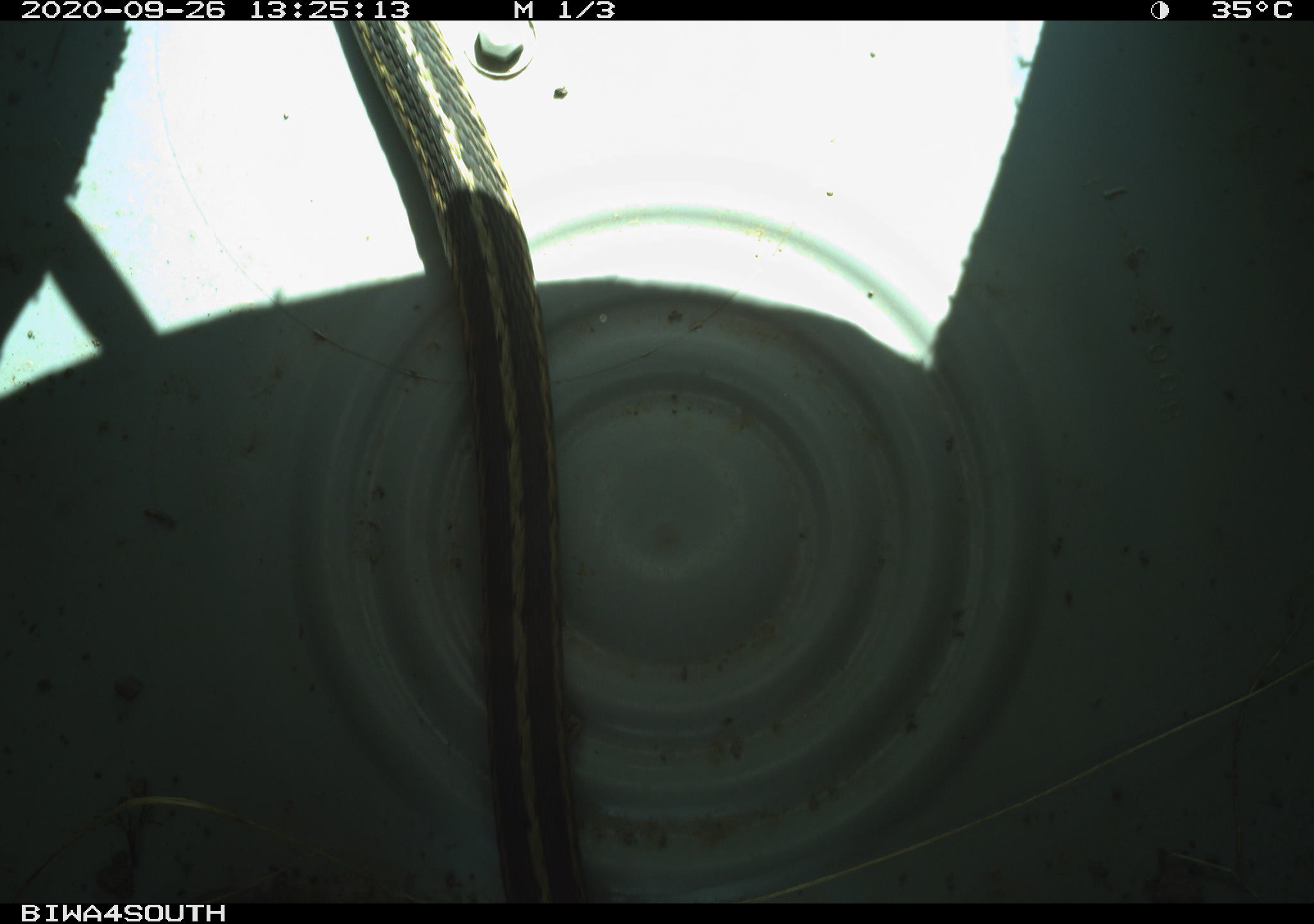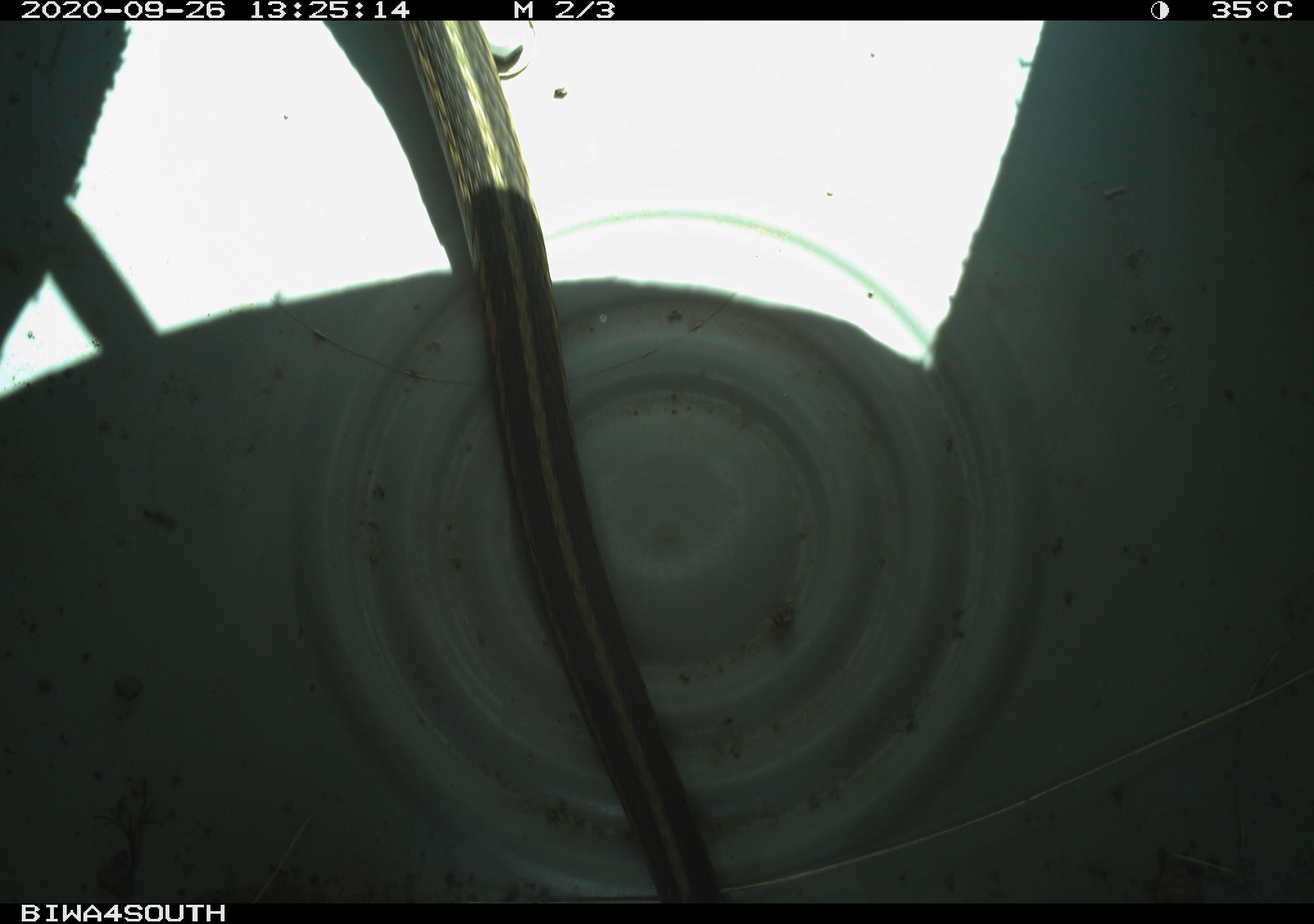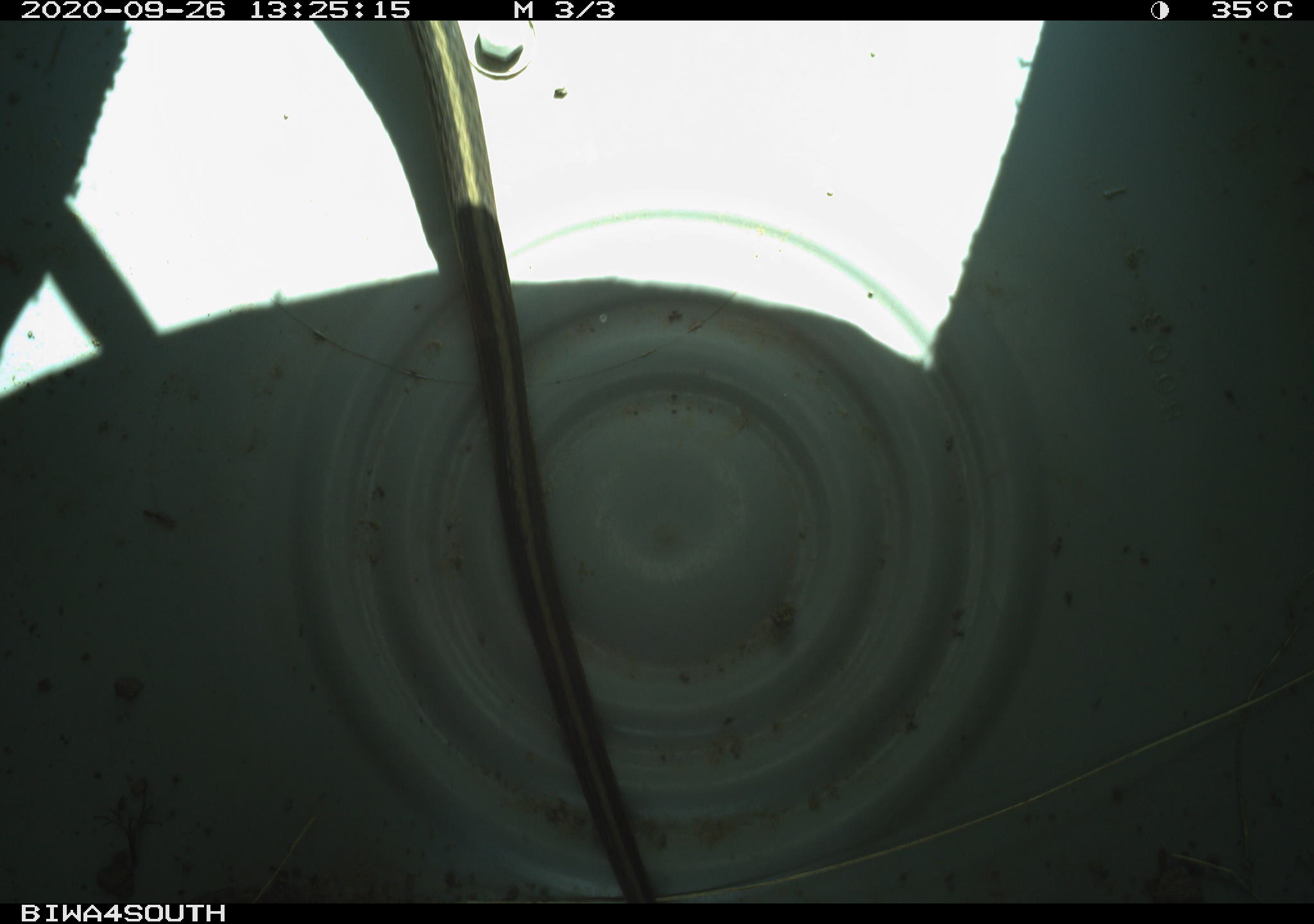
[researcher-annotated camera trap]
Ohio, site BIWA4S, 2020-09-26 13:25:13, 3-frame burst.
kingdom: Animalia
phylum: Chordata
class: Reptilia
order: Squamata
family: Colubridae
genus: Thamnophis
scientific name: Thamnophis sirtalis sirtalis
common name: eastern gartersnake